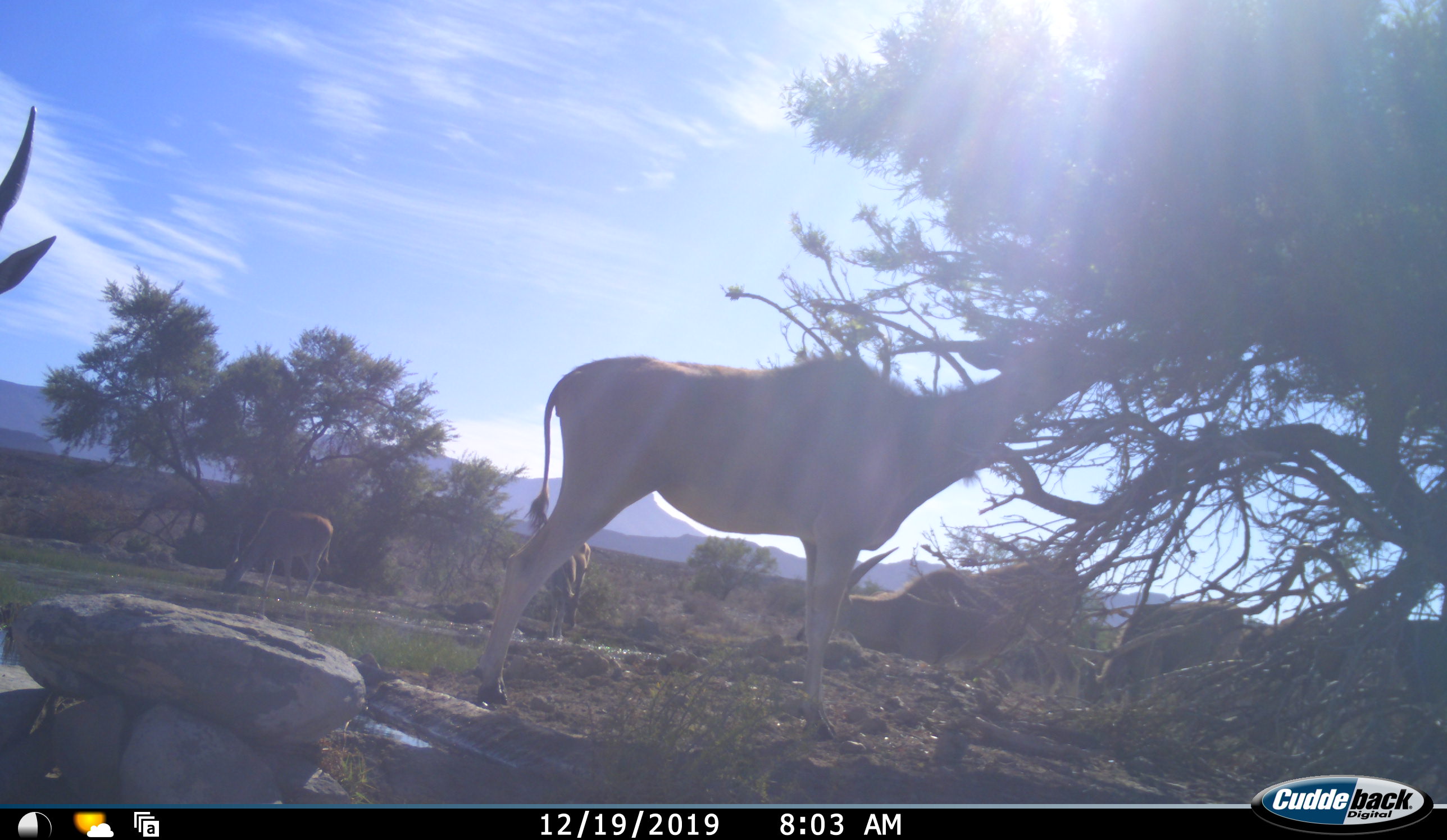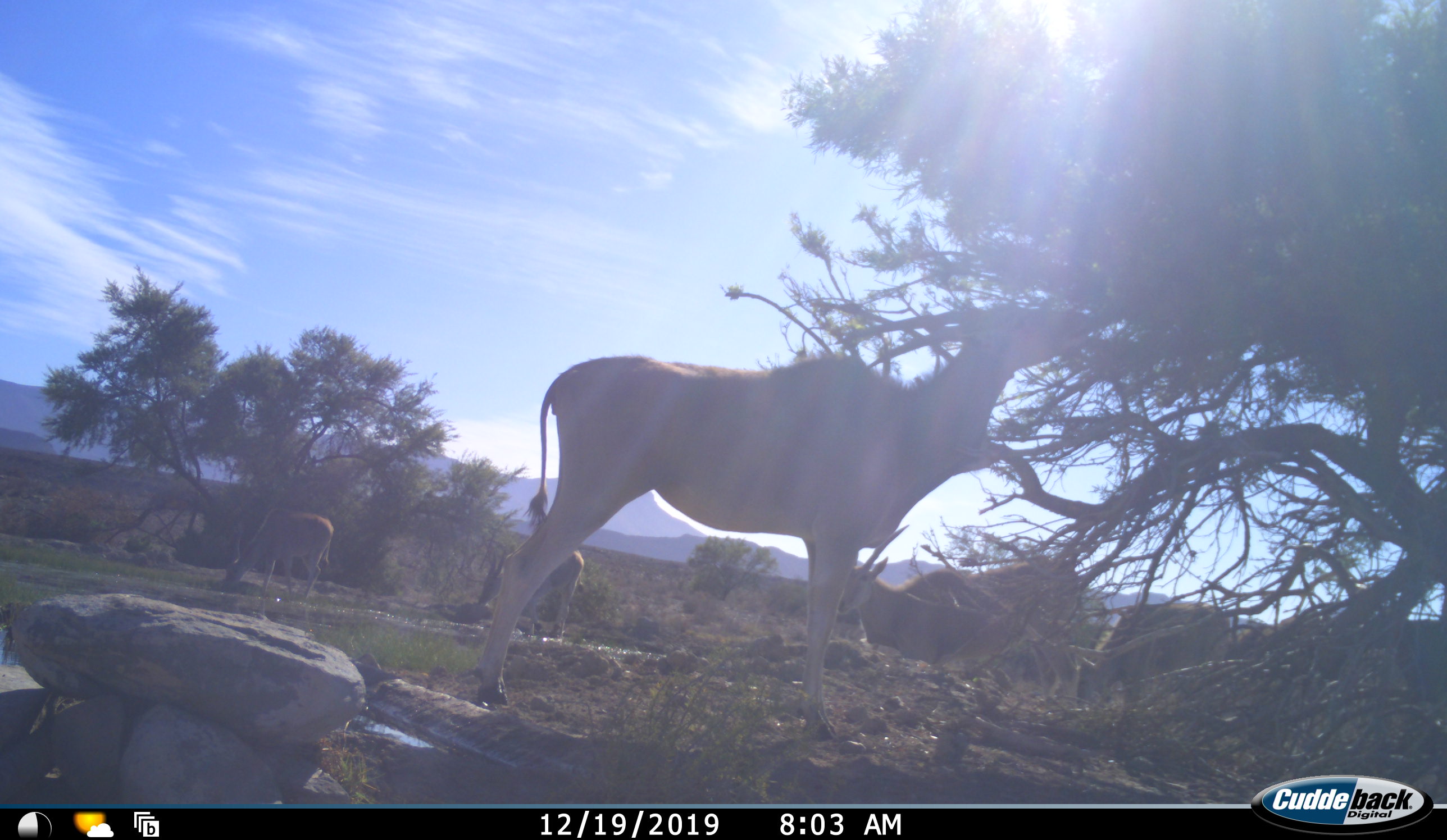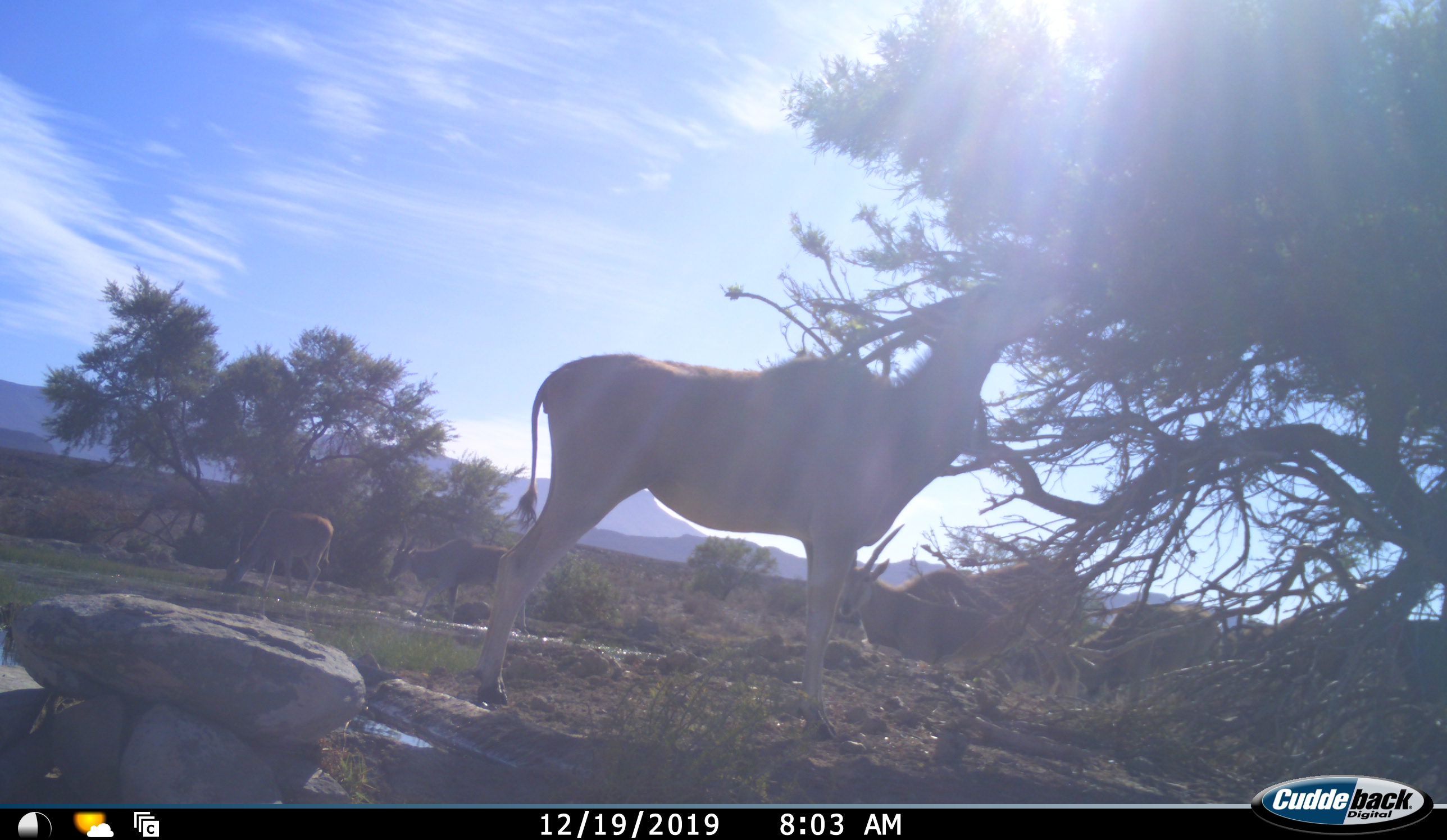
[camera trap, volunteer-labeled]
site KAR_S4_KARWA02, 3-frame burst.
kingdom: Animalia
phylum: Chordata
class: Mammalia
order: Artiodactyla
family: Bovidae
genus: Tragelaphus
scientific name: Tragelaphus oryx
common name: eland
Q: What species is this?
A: Eland (Tragelaphus oryx).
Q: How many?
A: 7.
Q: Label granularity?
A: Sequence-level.